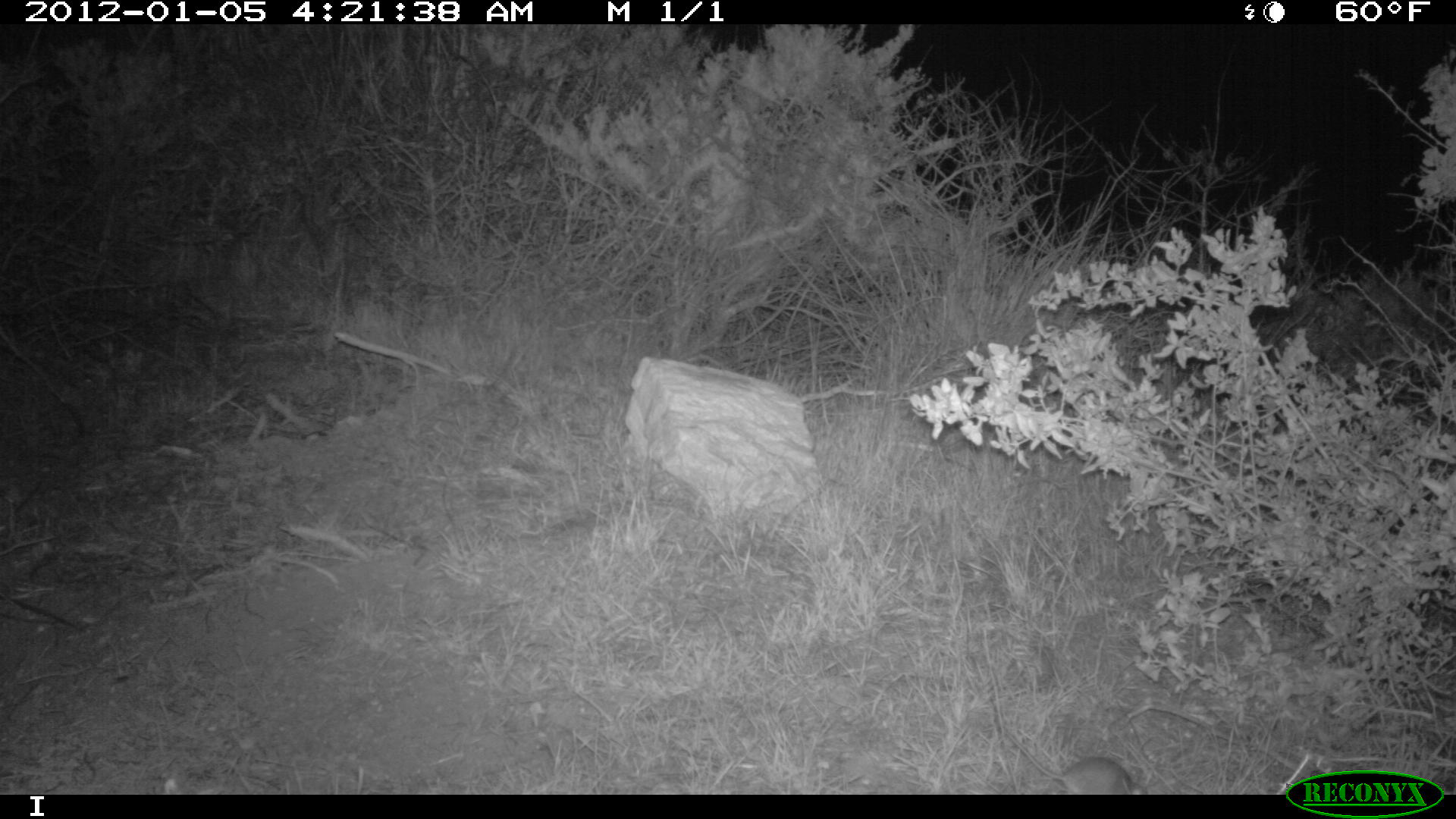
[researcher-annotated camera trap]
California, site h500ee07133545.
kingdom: Animalia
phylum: Chordata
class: Mammalia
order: Rodentia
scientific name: Rodentia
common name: rodent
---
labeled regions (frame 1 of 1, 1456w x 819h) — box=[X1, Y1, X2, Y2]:
rodent: box=[1005, 728, 1148, 794]